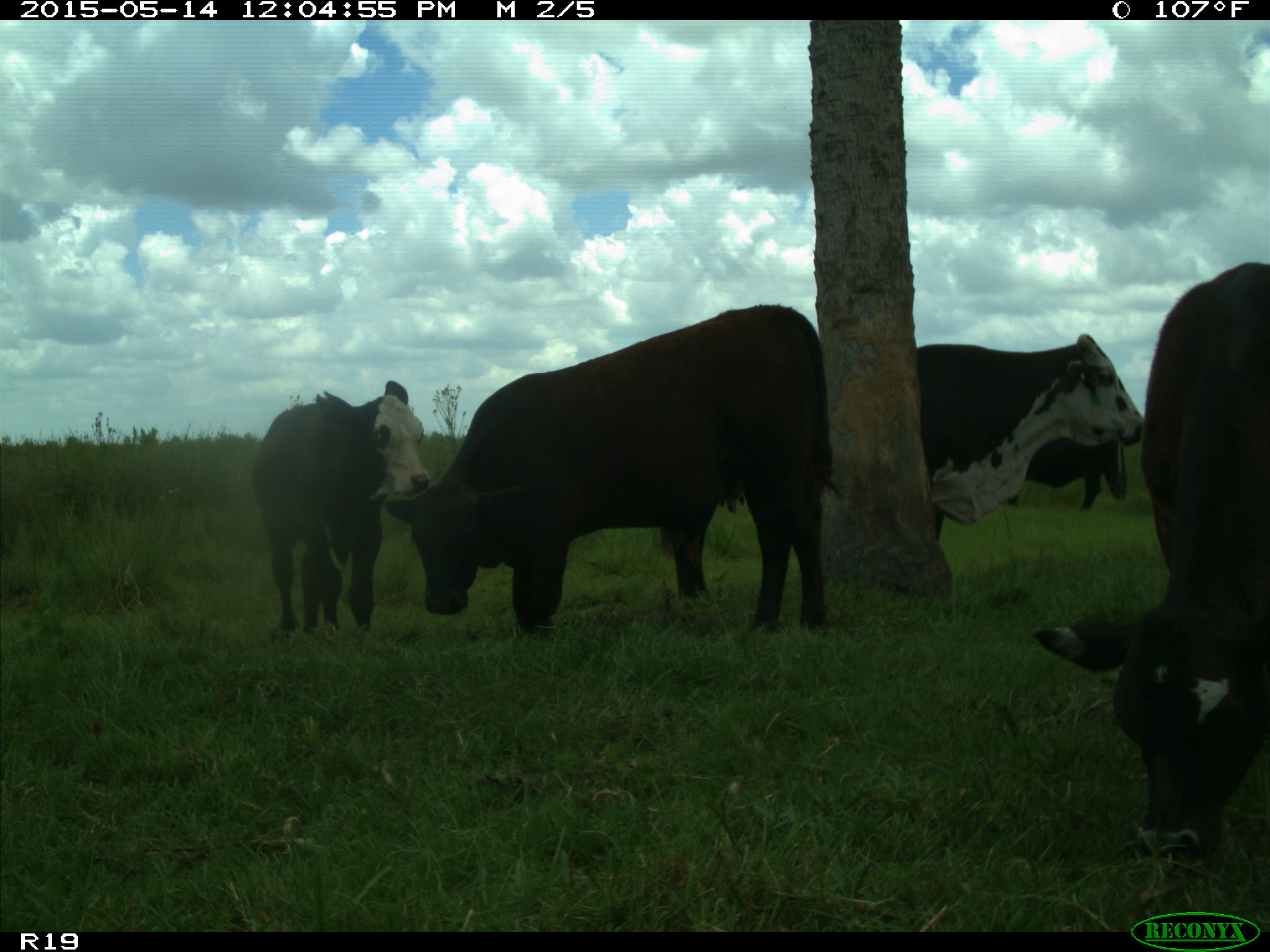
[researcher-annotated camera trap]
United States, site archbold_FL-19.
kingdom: Animalia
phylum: Chordata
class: Mammalia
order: Artiodactyla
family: Bovidae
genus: Bos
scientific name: Bos taurus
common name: domestic cow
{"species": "Bos taurus (domestic cow)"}